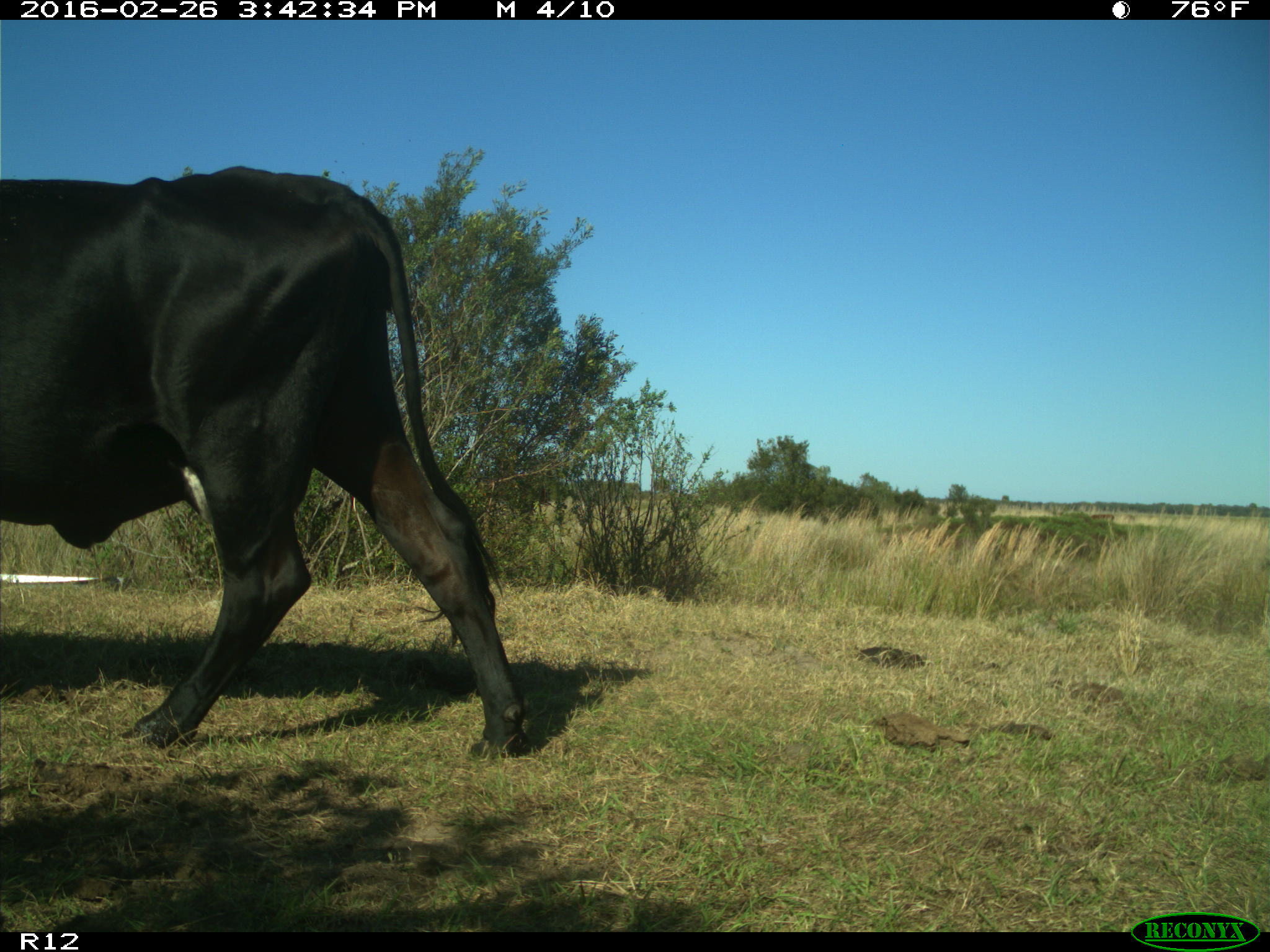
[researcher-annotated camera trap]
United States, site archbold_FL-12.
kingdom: Animalia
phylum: Chordata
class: Mammalia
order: Artiodactyla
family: Bovidae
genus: Bos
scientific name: Bos taurus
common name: domestic cow